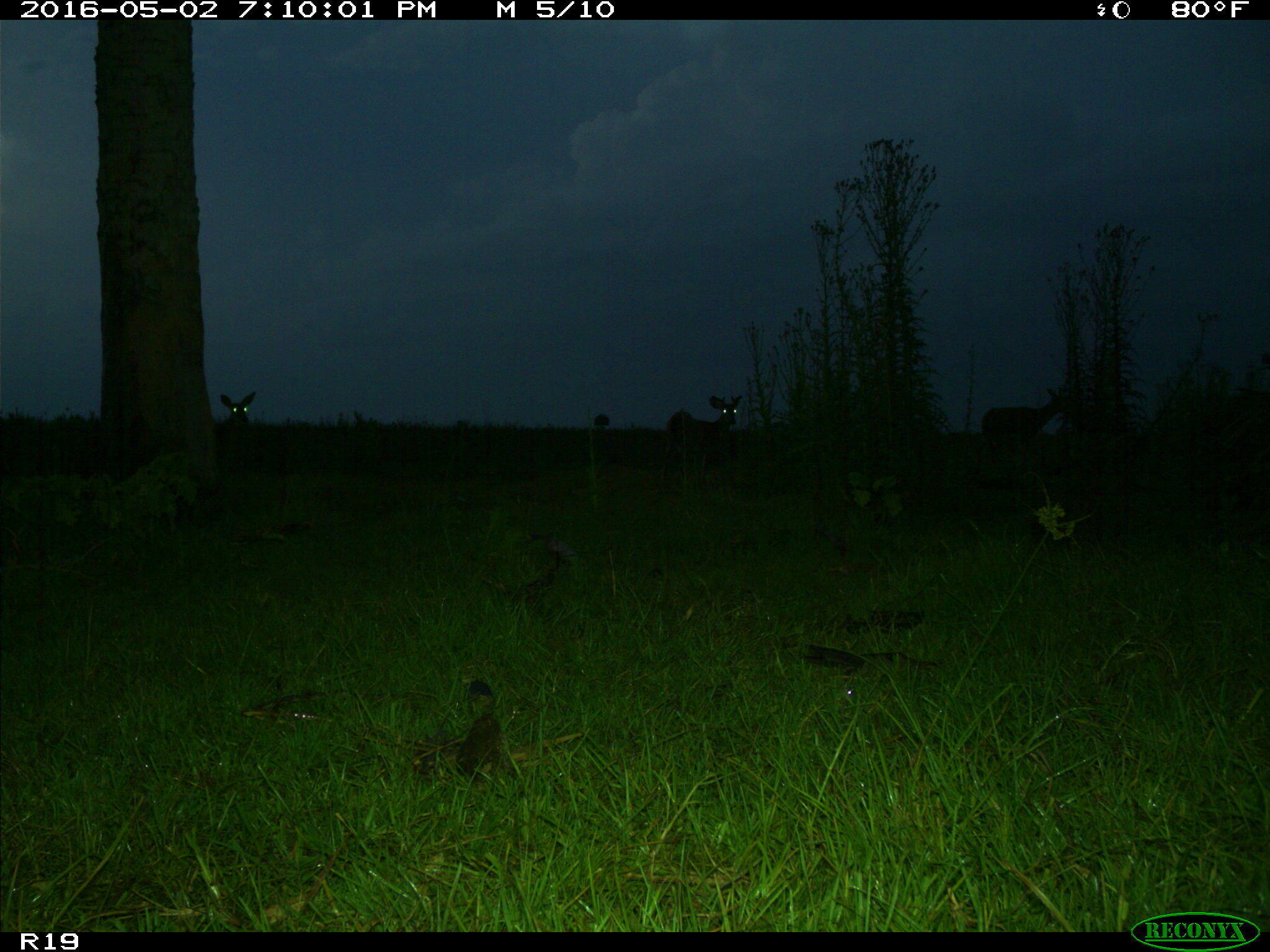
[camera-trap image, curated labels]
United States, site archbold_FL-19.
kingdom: Animalia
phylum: Chordata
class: Mammalia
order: Artiodactyla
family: Cervidae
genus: Odocoileus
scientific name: Odocoileus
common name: deer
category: unidentified deer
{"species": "unidentified deer (deer) (Odocoileus)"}